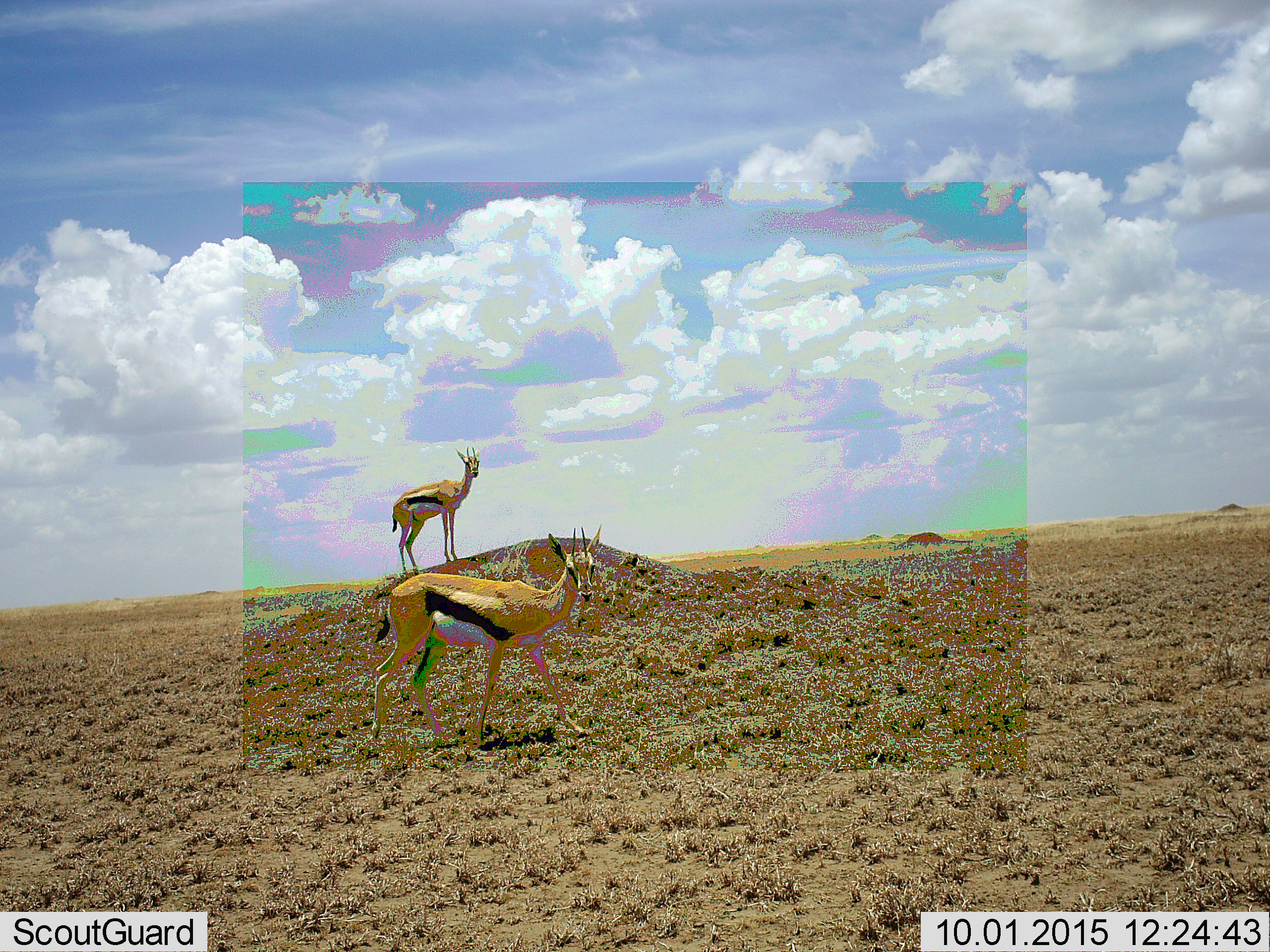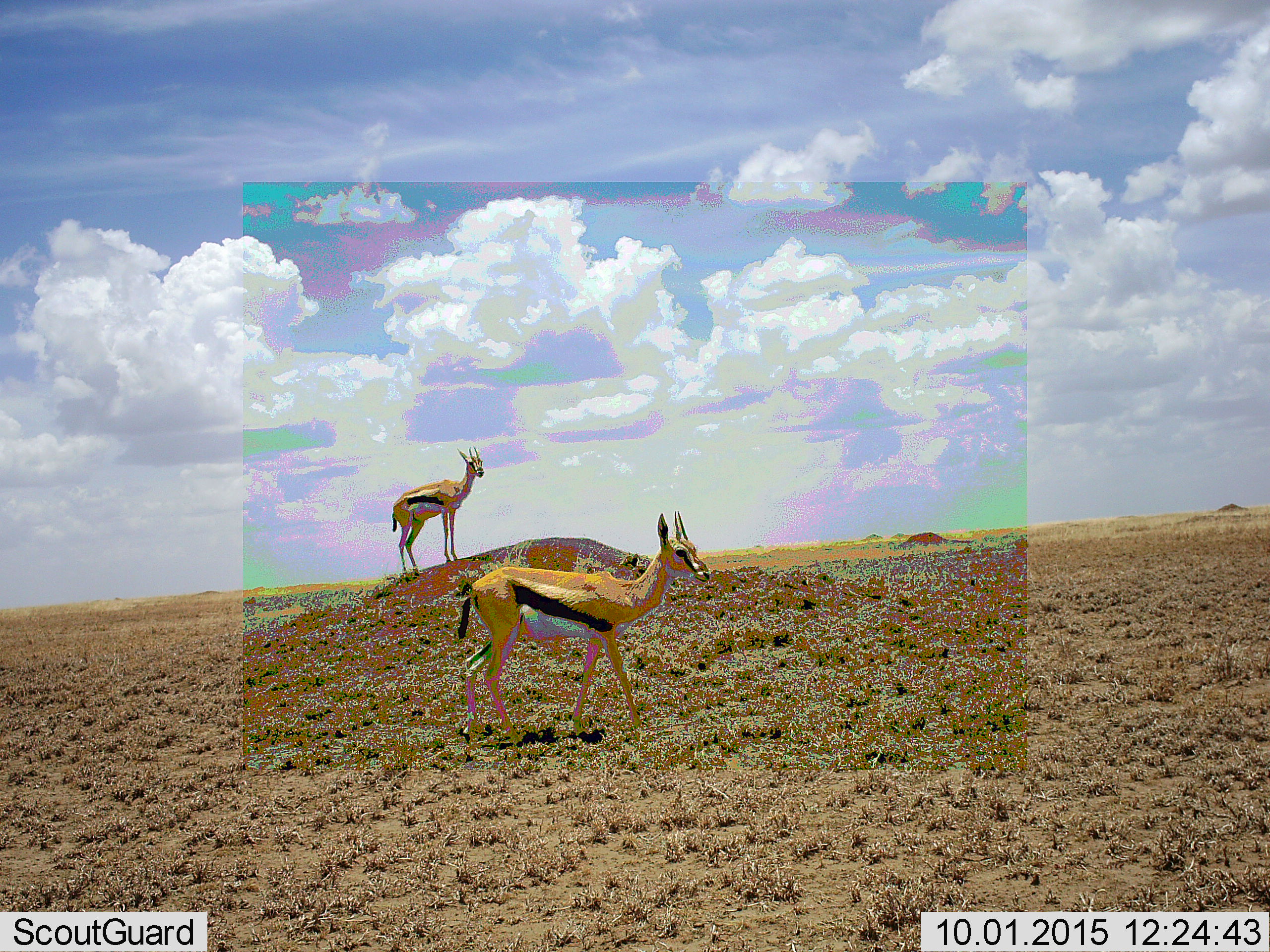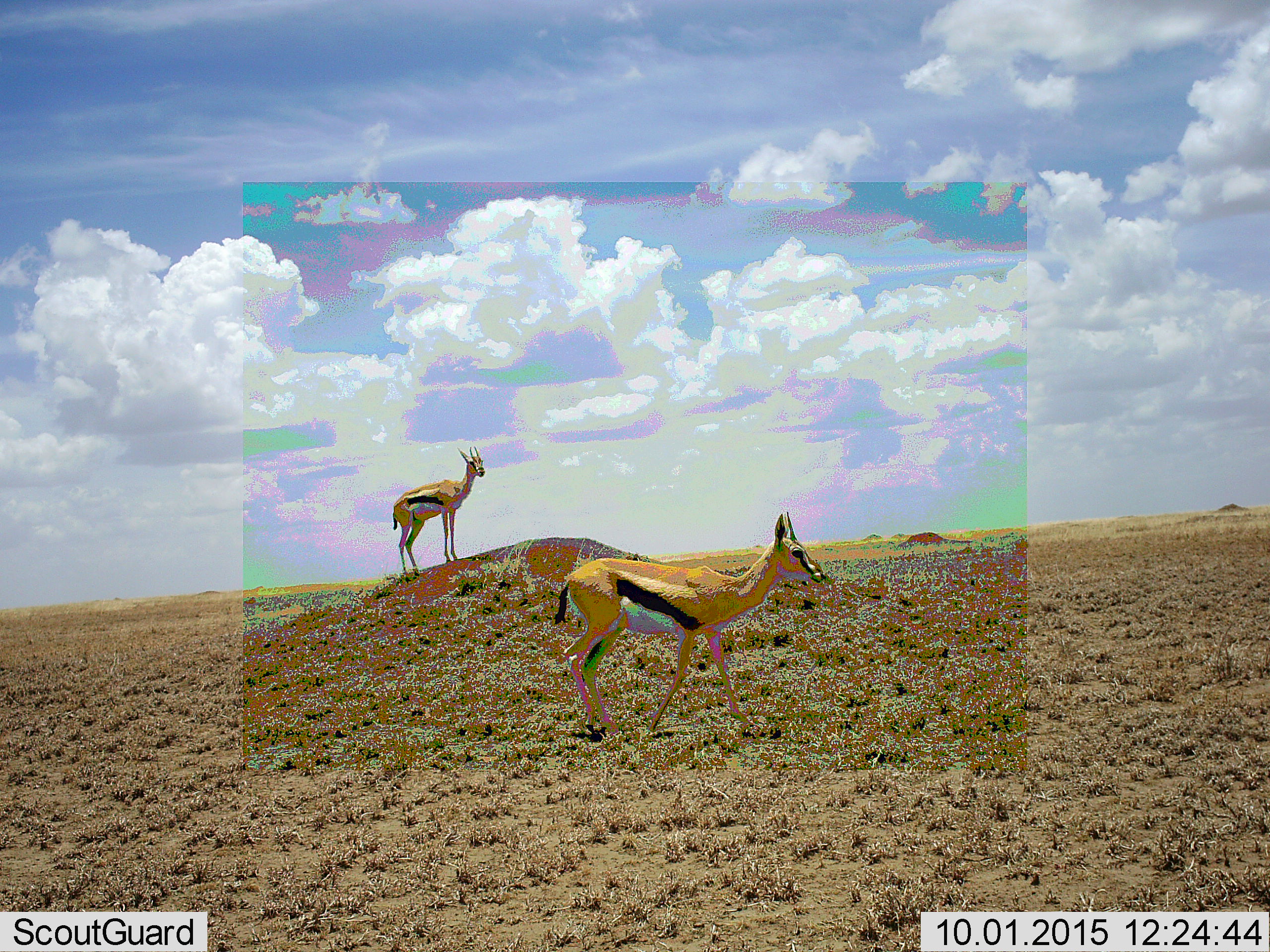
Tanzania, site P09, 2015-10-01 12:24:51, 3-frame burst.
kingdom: Animalia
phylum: Chordata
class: Mammalia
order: Artiodactyla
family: Bovidae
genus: Eudorcas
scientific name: Eudorcas thomsonii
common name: thomson's gazelle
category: gazellethomsons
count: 2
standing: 89%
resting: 0%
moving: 78%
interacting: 0%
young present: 0%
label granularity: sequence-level